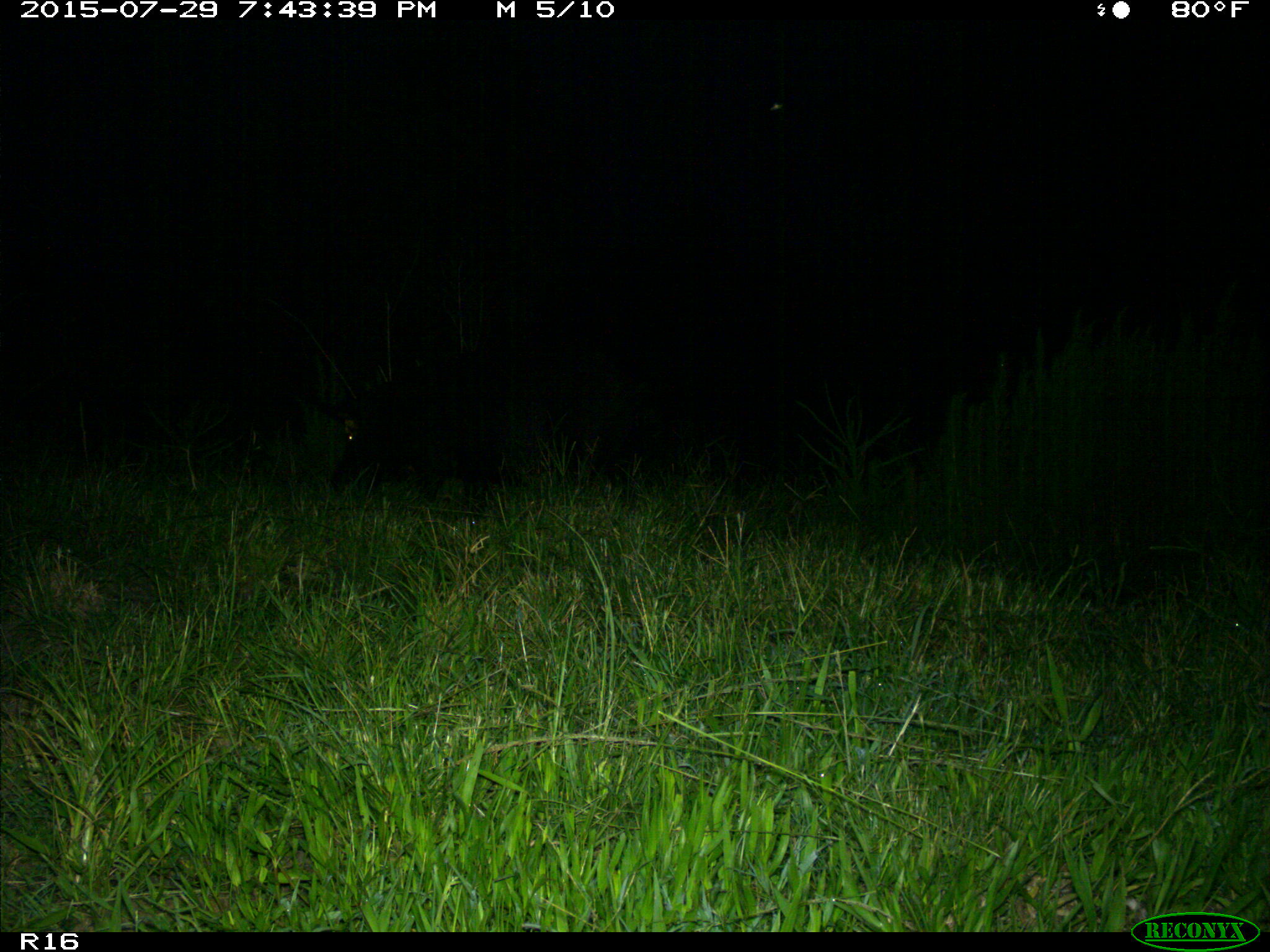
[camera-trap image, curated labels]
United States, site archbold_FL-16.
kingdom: Animalia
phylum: Chordata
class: Mammalia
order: Artiodactyla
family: Suidae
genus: Sus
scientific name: Sus scrofa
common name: wild boar